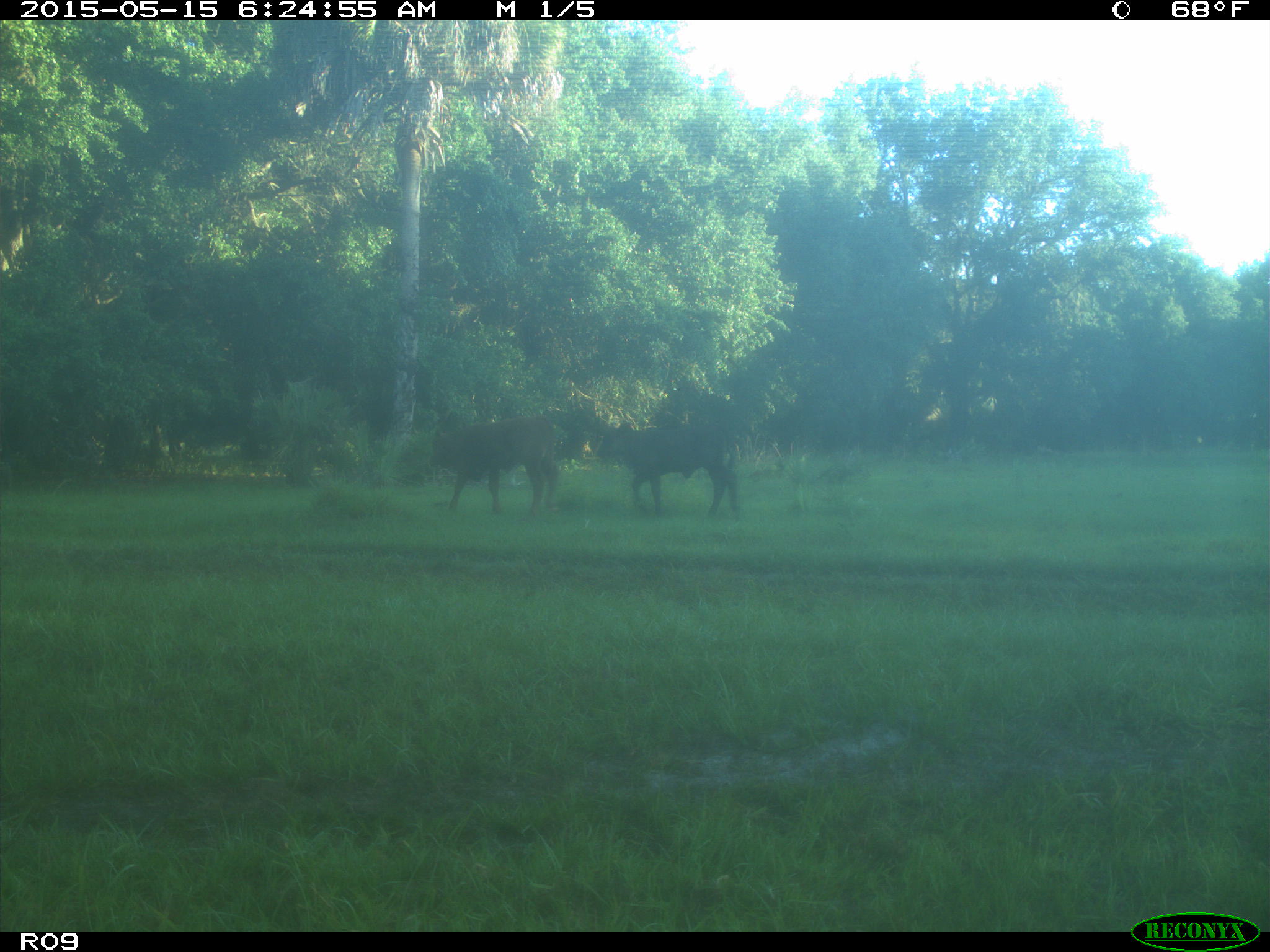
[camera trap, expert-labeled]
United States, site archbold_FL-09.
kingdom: Animalia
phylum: Chordata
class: Mammalia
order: Artiodactyla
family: Bovidae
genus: Bos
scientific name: Bos taurus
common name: domestic cow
Bos taurus (domestic cow).